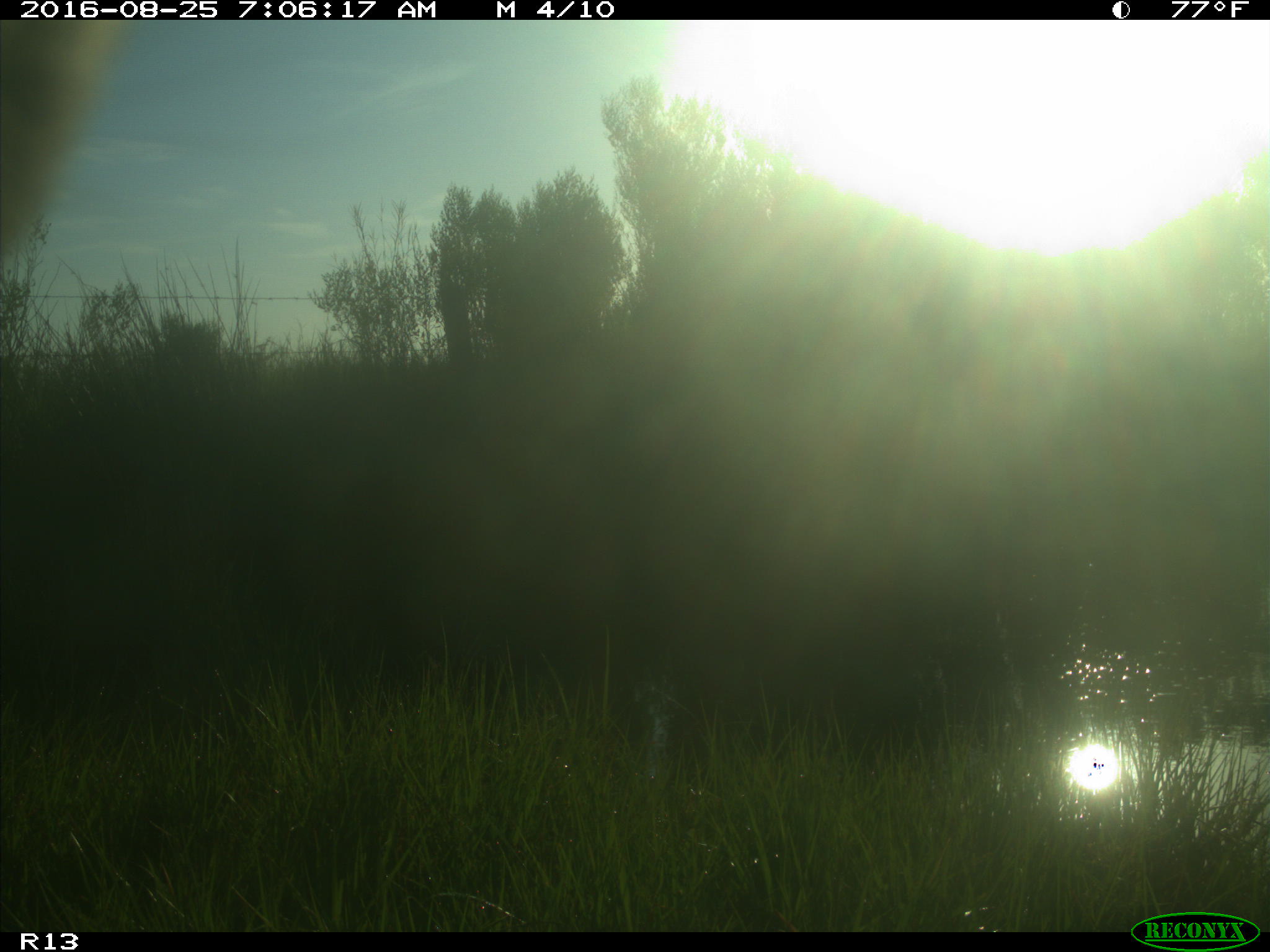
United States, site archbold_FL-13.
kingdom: Animalia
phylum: Chordata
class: Mammalia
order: Artiodactyla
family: Bovidae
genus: Bos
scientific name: Bos taurus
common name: domestic cow